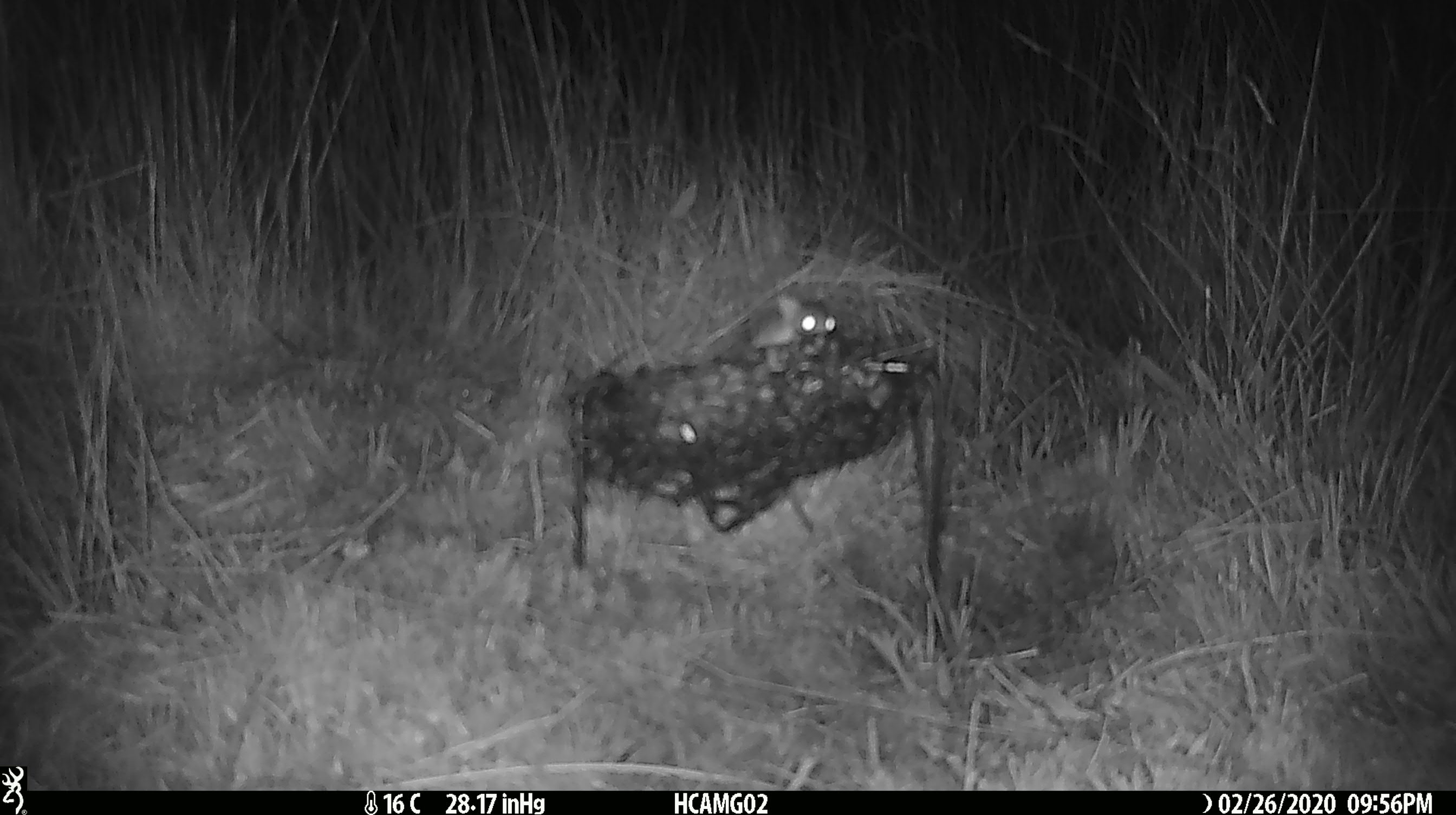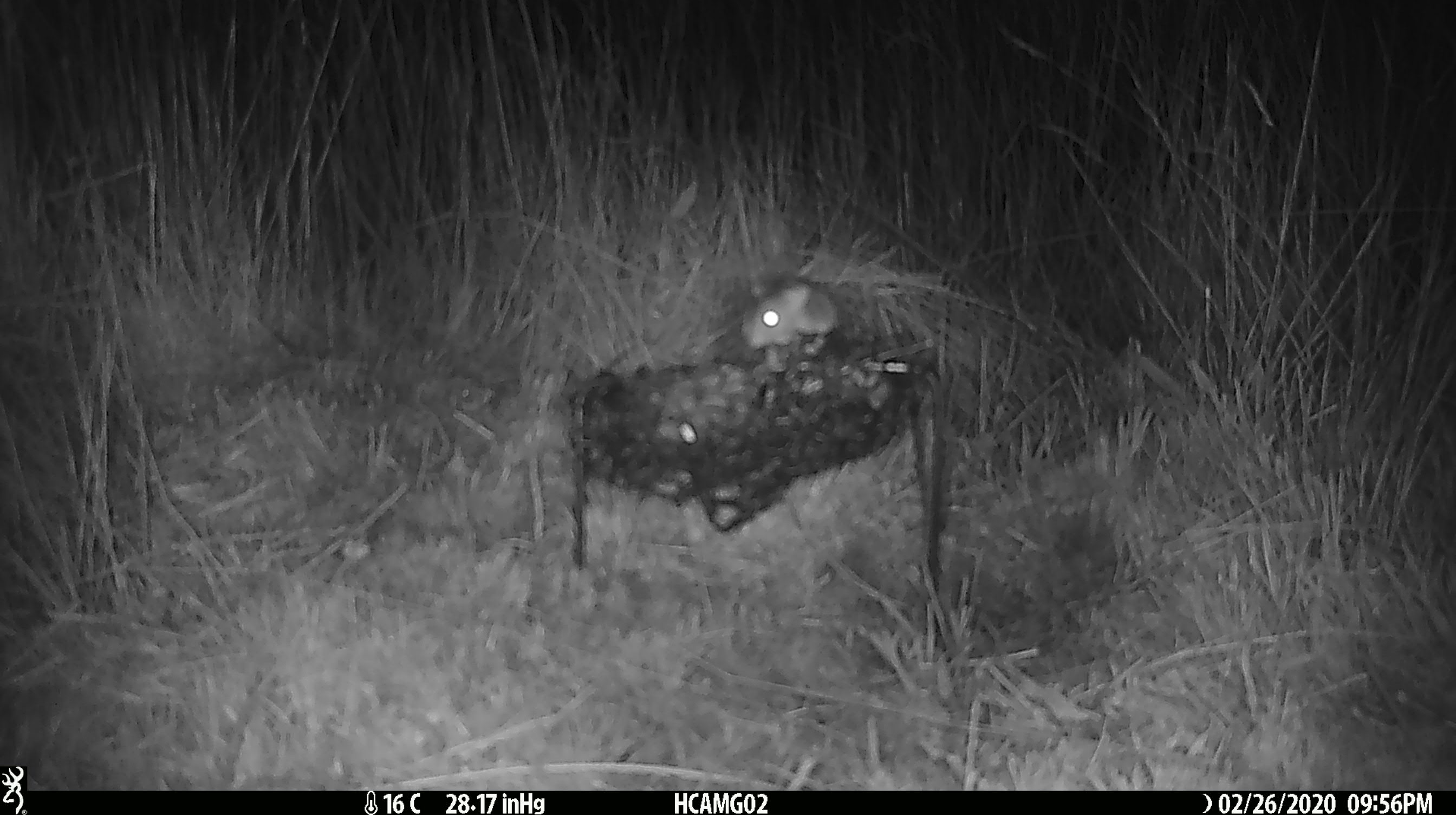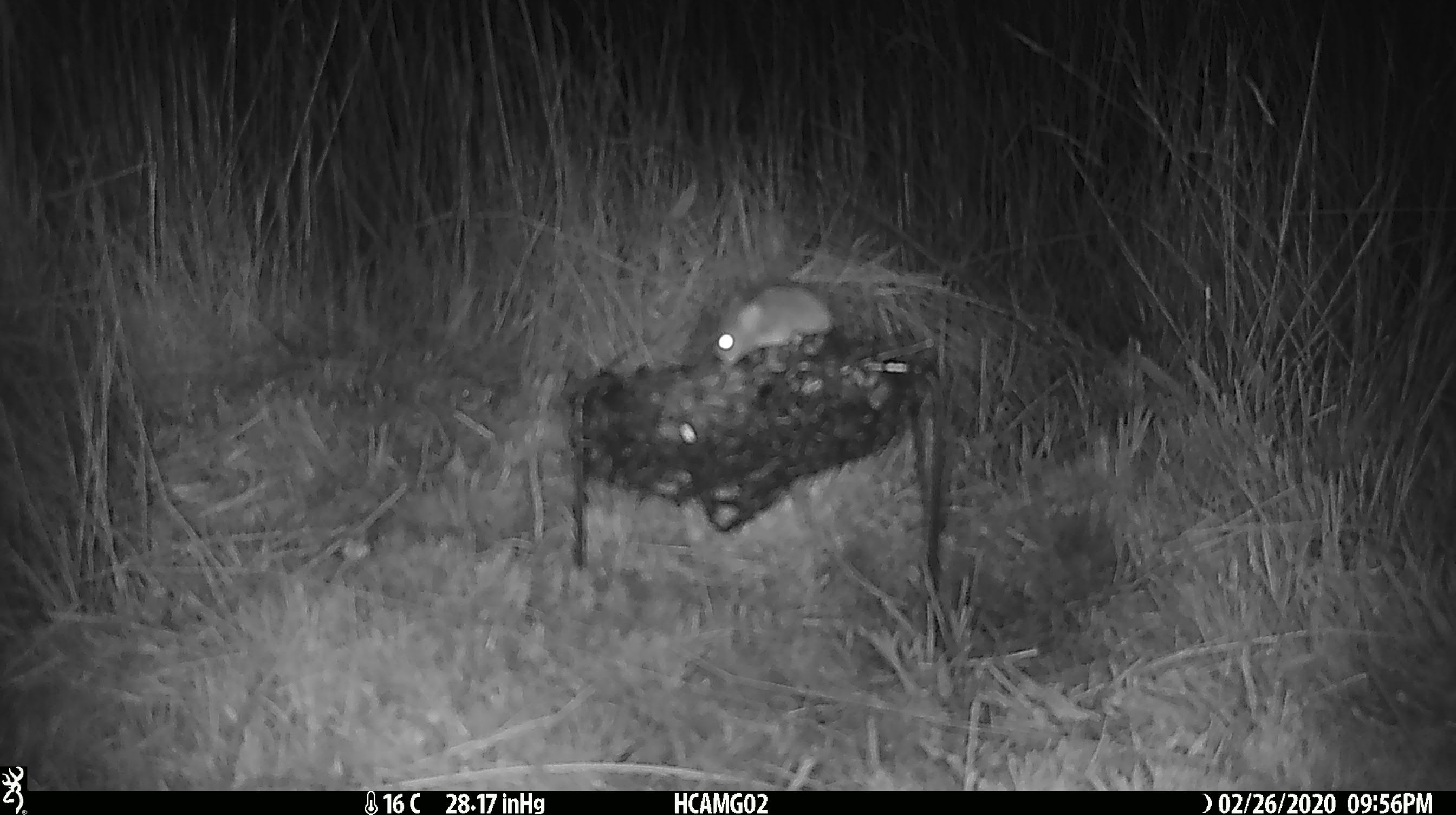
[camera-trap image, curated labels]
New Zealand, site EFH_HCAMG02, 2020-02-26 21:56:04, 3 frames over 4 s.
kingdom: Animalia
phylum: Chordata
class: Mammalia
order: Rodentia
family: Muridae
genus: Mus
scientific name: Mus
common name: mouse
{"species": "mouse (Mus)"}